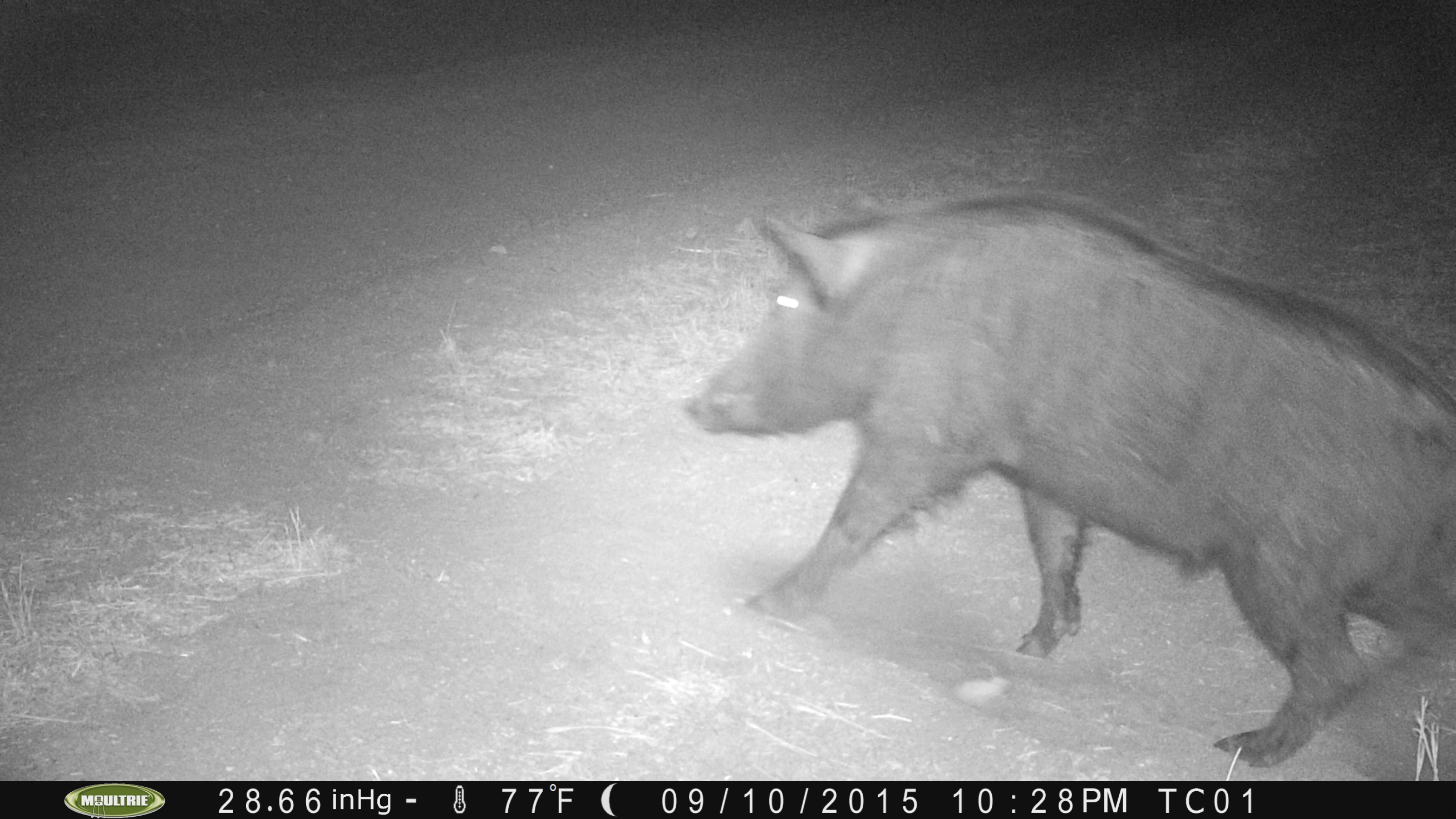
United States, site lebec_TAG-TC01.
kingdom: Animalia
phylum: Chordata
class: Mammalia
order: Artiodactyla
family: Suidae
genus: Sus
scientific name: Sus scrofa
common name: wild boar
Sus scrofa (wild boar).